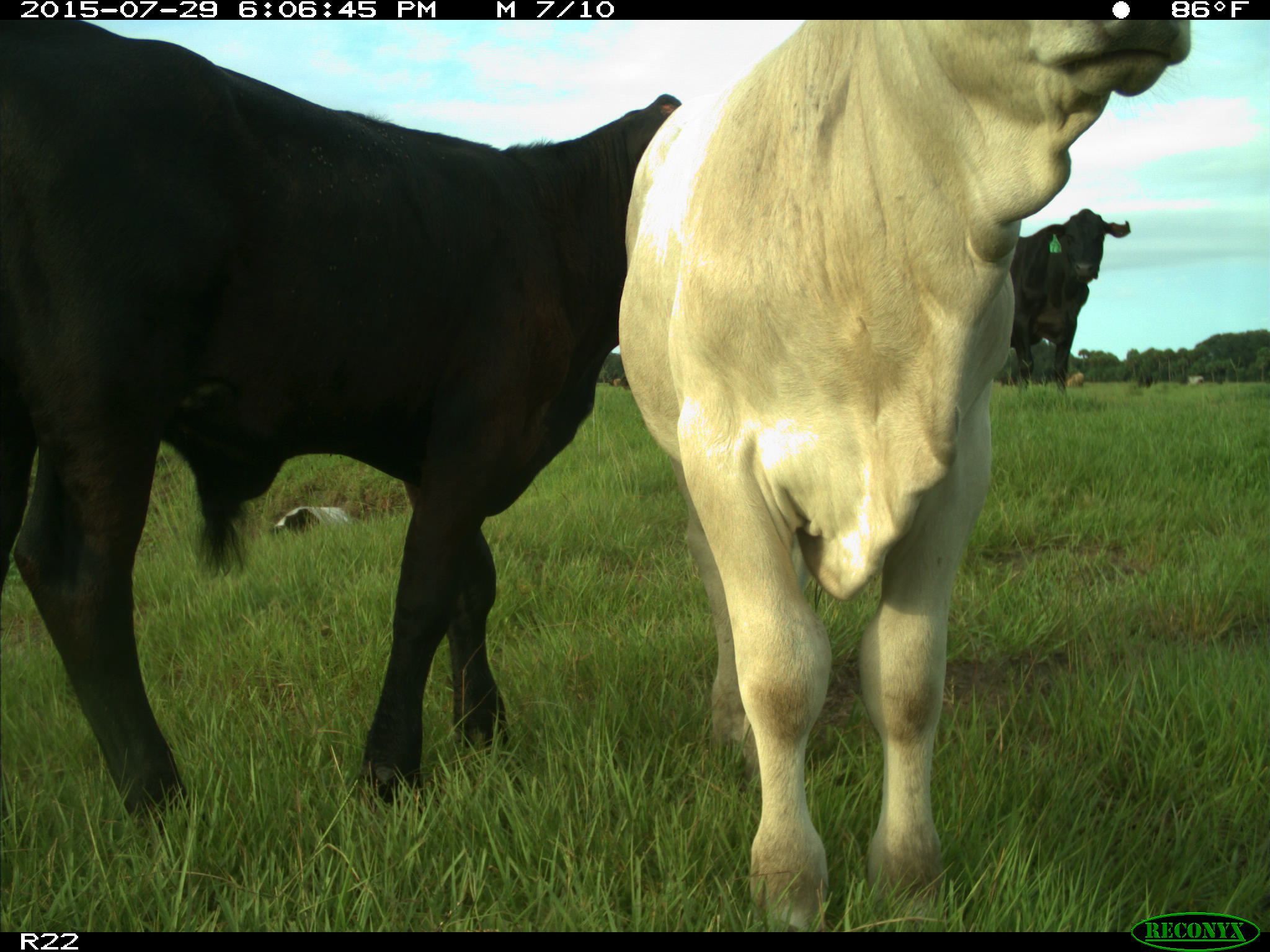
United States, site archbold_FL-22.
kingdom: Animalia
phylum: Chordata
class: Mammalia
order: Artiodactyla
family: Bovidae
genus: Bos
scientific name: Bos taurus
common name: domestic cow